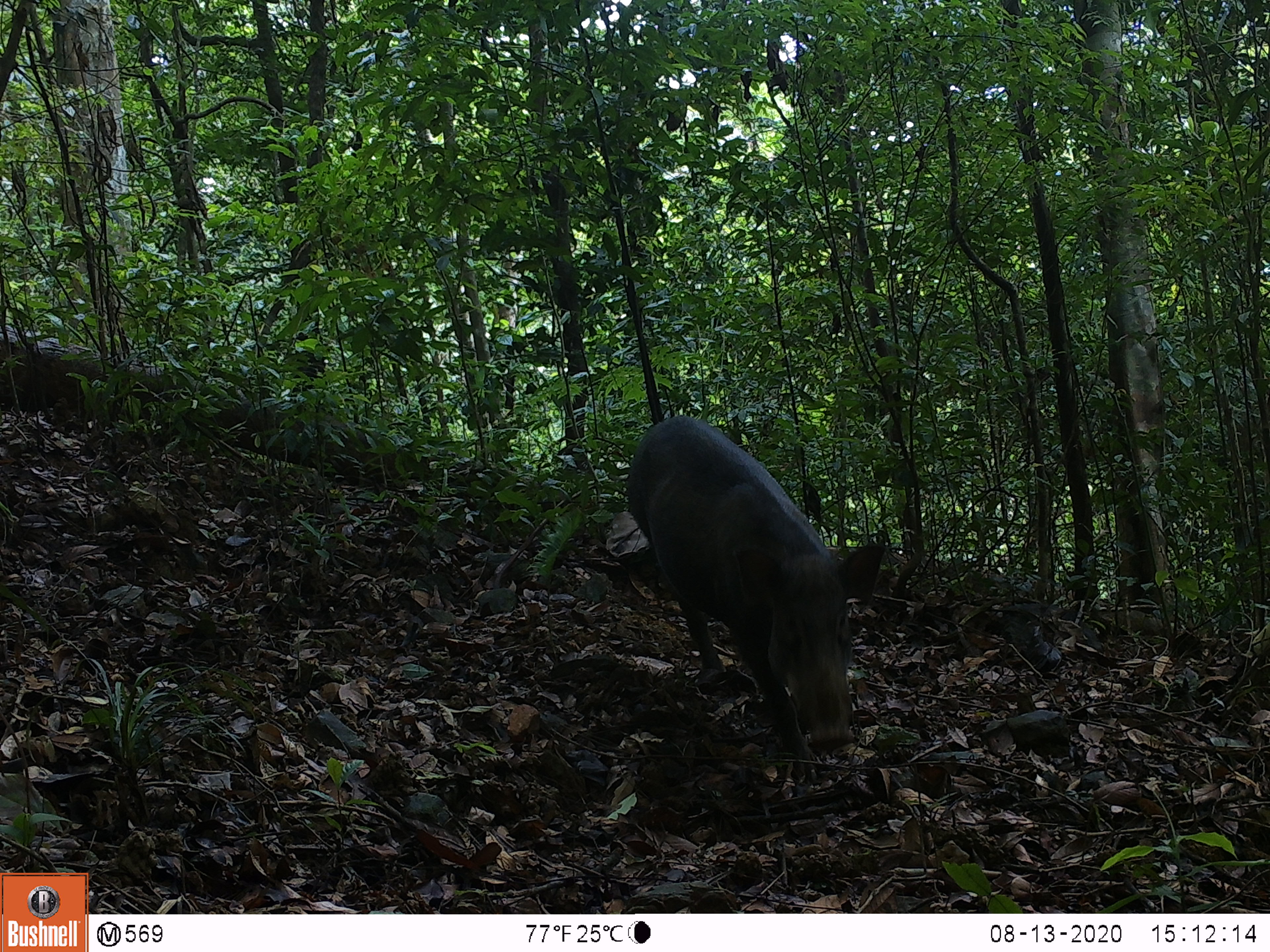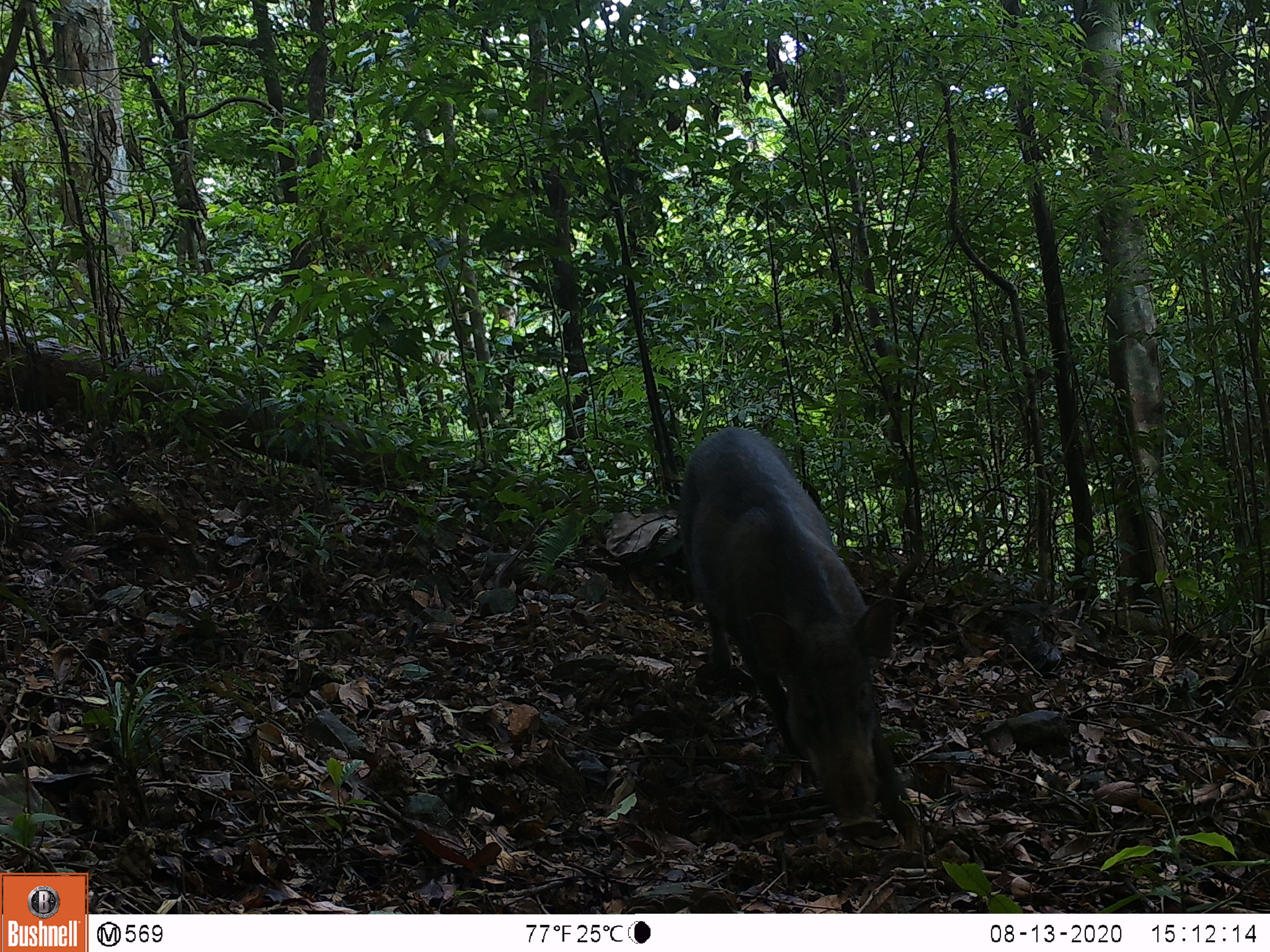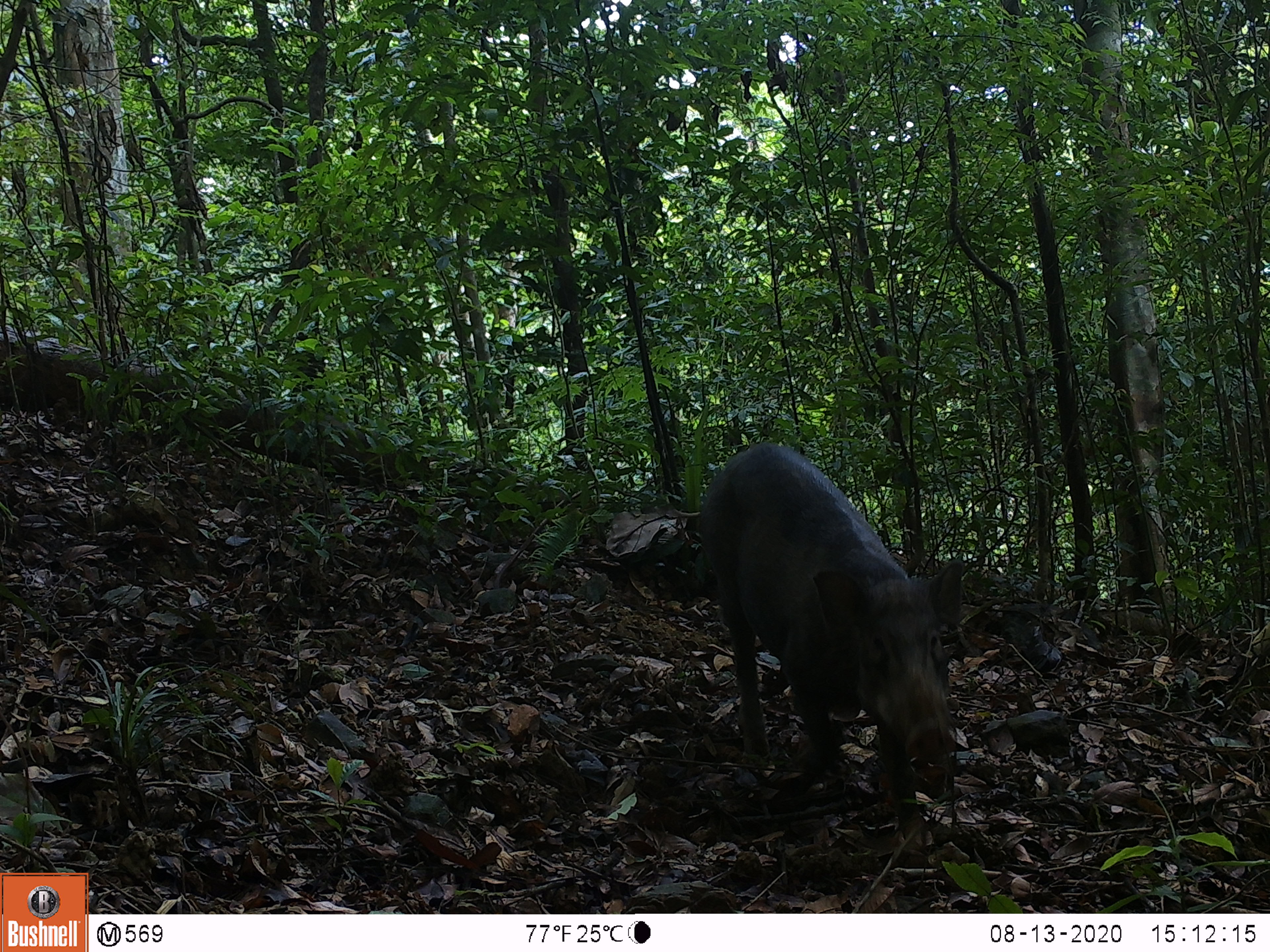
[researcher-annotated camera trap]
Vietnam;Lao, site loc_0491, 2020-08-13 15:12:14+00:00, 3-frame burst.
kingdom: Animalia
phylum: Chordata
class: Mammalia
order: Artiodactyla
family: Suidae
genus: Sus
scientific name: Sus scrofa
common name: eurasian wild pig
Eurasian wild pig (Sus scrofa). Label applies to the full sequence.